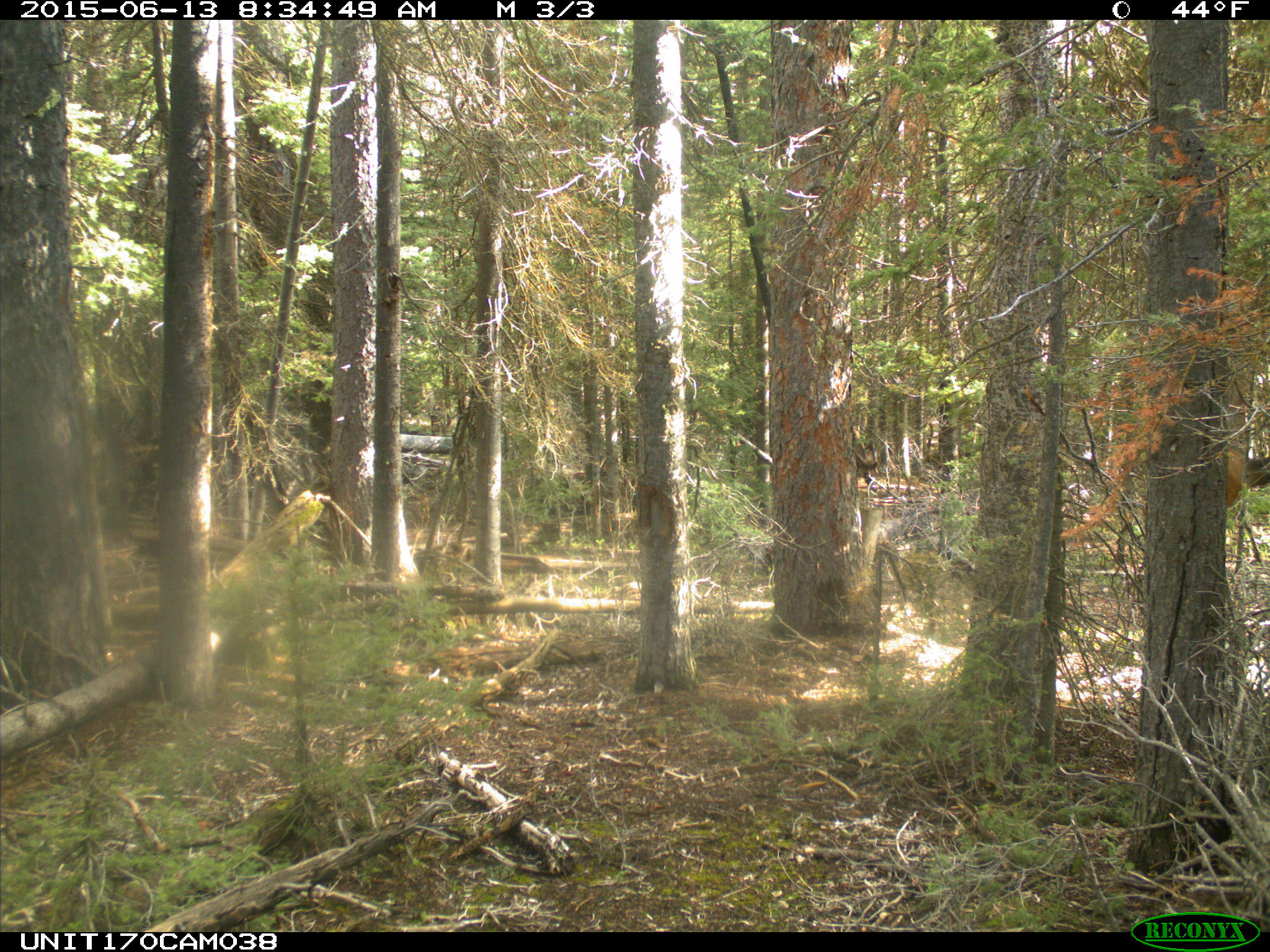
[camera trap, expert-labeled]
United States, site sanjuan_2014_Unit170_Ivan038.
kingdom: Animalia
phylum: Chordata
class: Mammalia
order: Artiodactyla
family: Cervidae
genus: Cervus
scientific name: Cervus elaphus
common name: red deer